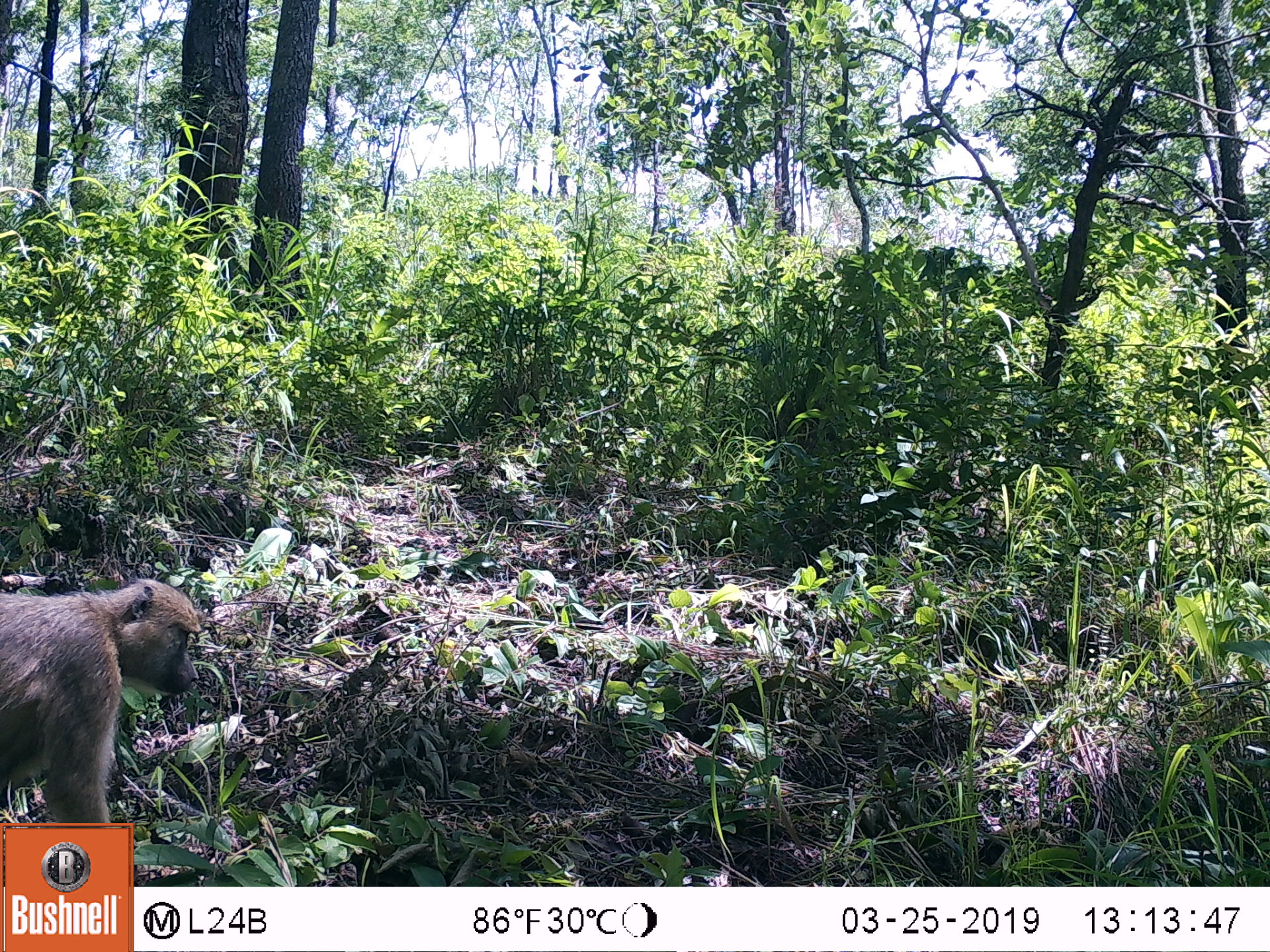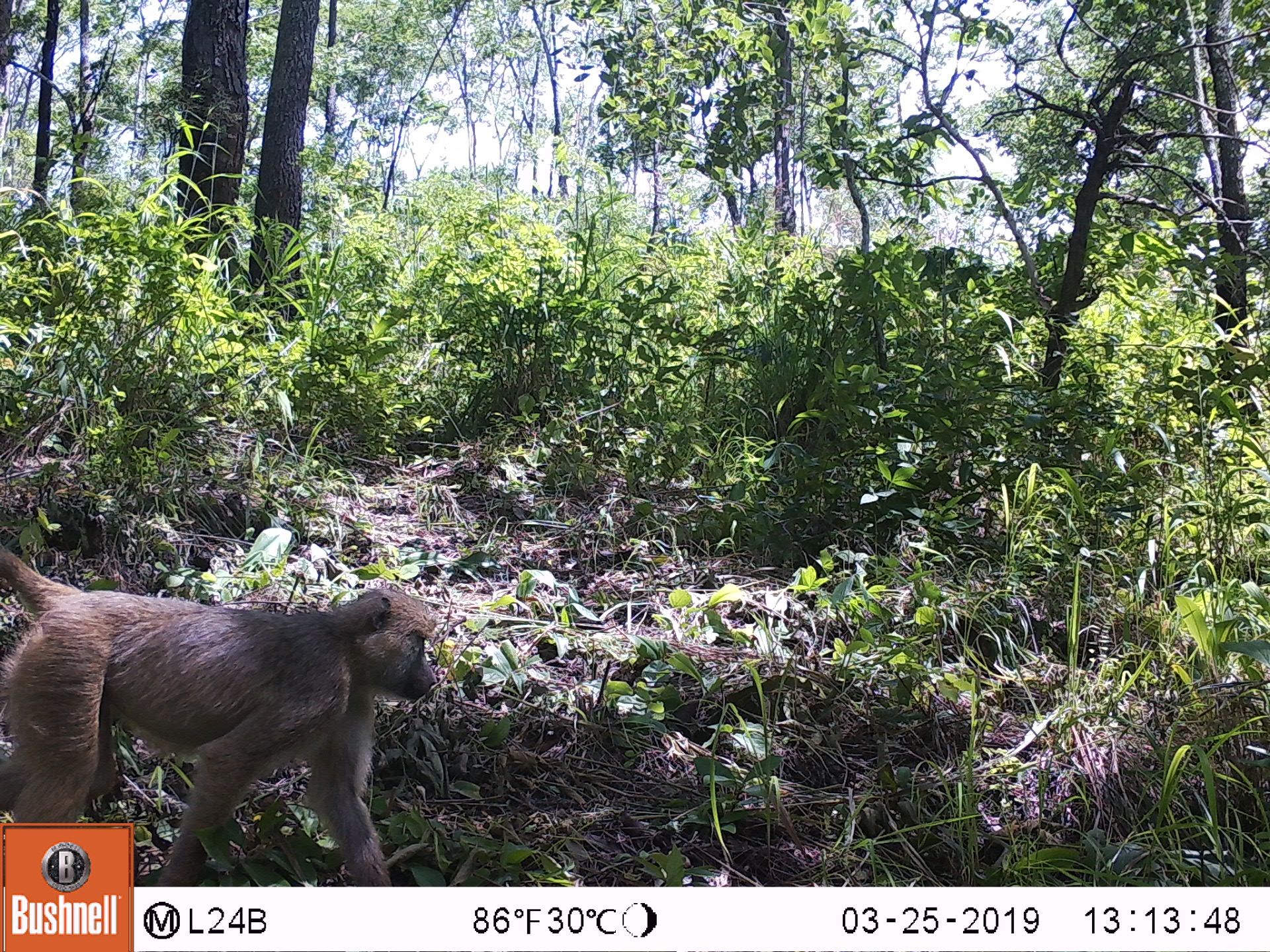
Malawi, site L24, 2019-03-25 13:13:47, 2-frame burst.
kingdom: Animalia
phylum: Chordata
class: Mammalia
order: Primates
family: Cercopithecidae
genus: Papio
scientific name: Papio cynocephalus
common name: yellow baboon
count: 1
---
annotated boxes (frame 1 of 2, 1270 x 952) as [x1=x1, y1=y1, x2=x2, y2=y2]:
yellow baboon: [x1=0, y1=570, x2=216, y2=819]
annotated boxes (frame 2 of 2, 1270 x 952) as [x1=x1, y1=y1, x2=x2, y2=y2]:
yellow baboon: [x1=2, y1=565, x2=448, y2=820]